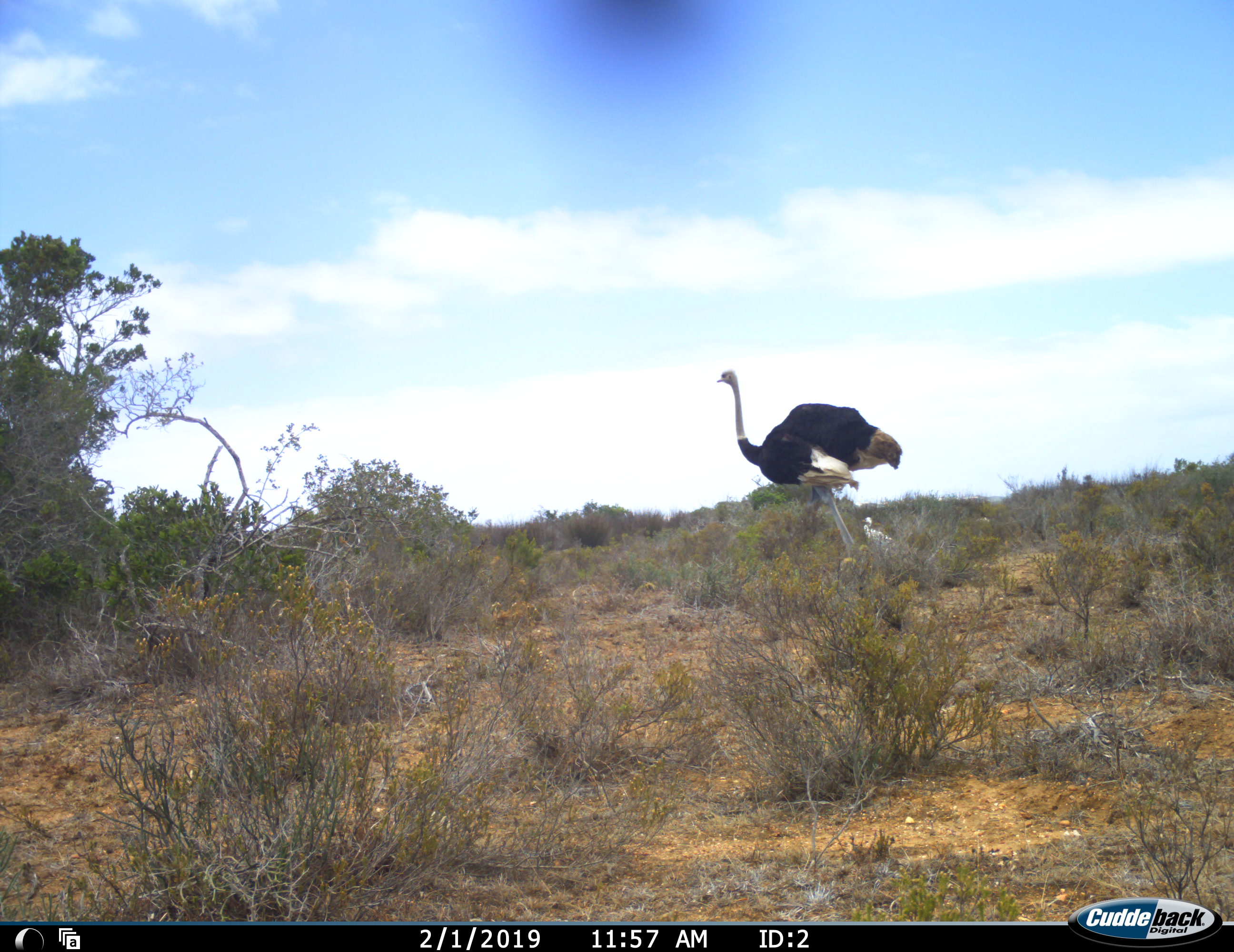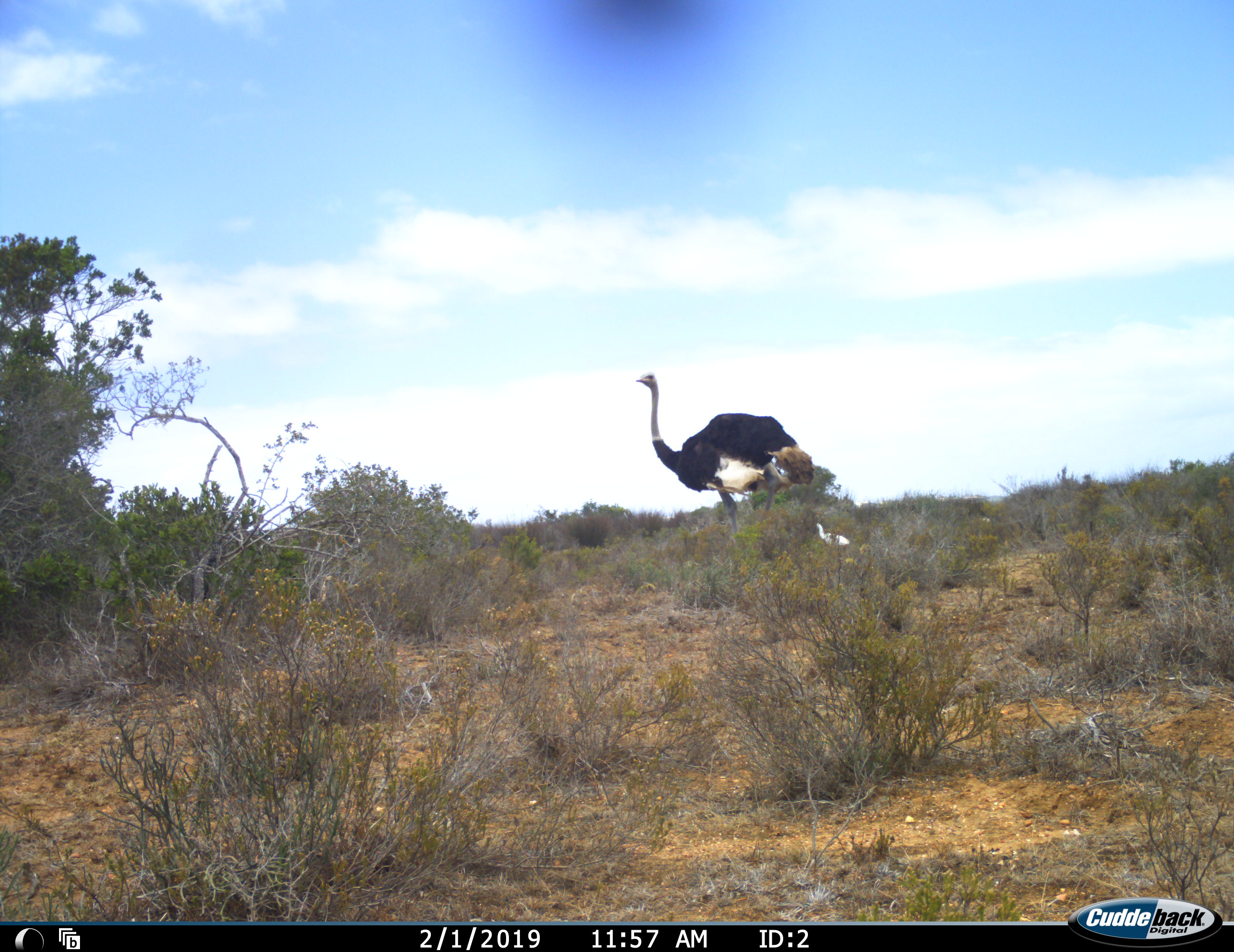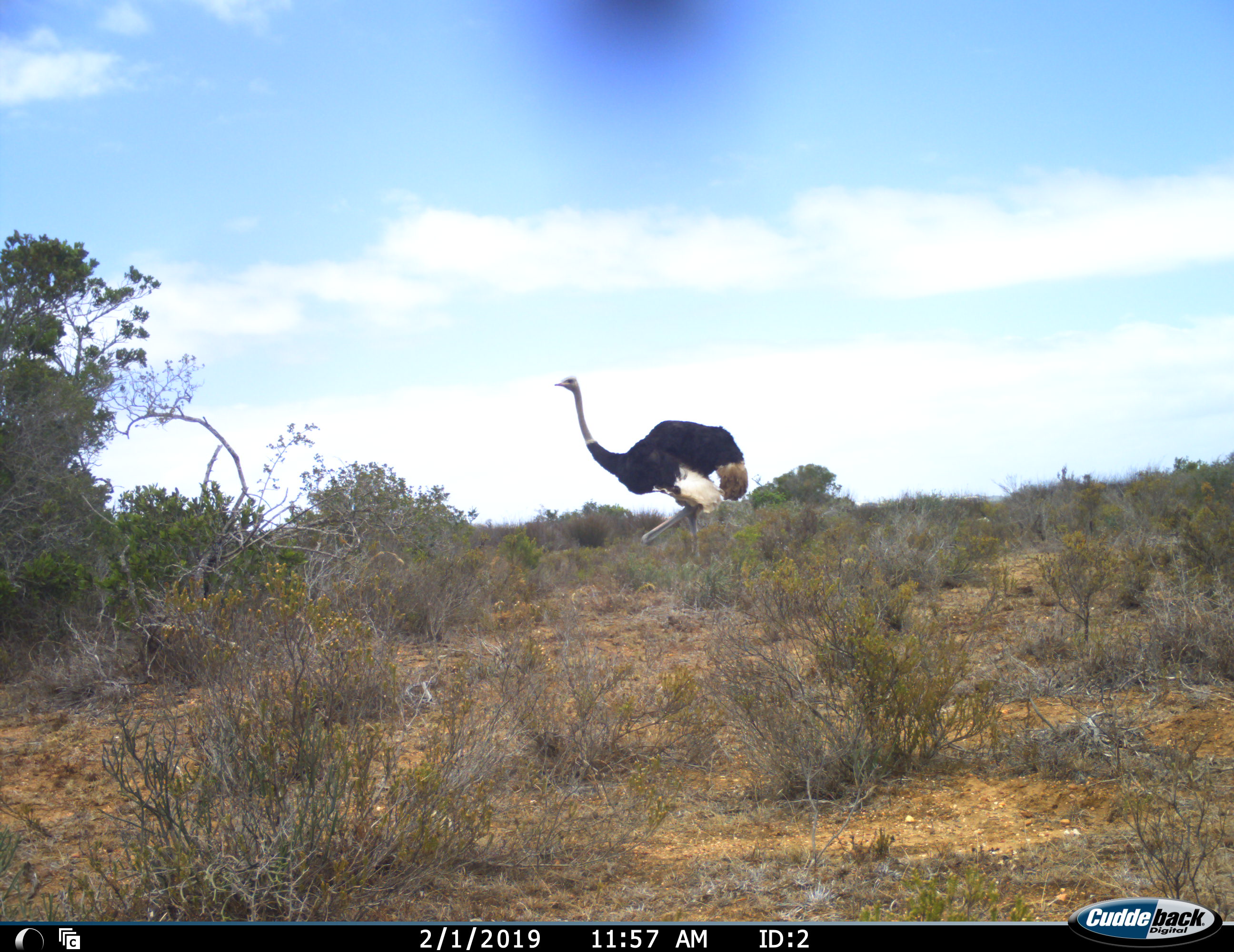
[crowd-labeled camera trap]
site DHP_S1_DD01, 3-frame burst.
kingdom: Animalia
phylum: Chordata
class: Aves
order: Struthioniformes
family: Struthionidae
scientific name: Struthionidae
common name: ostrich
Ostrich (Struthionidae), count 1. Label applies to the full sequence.